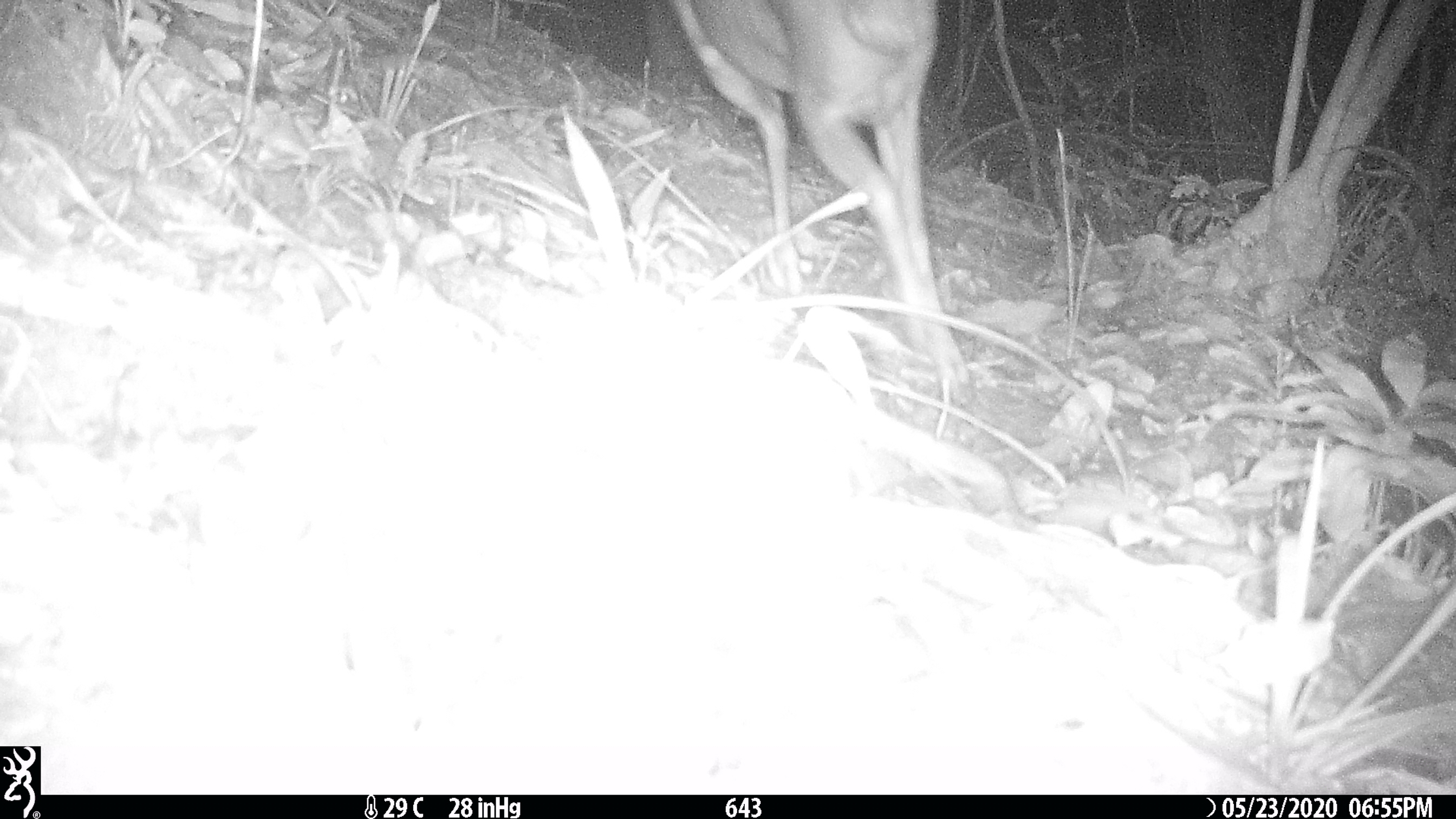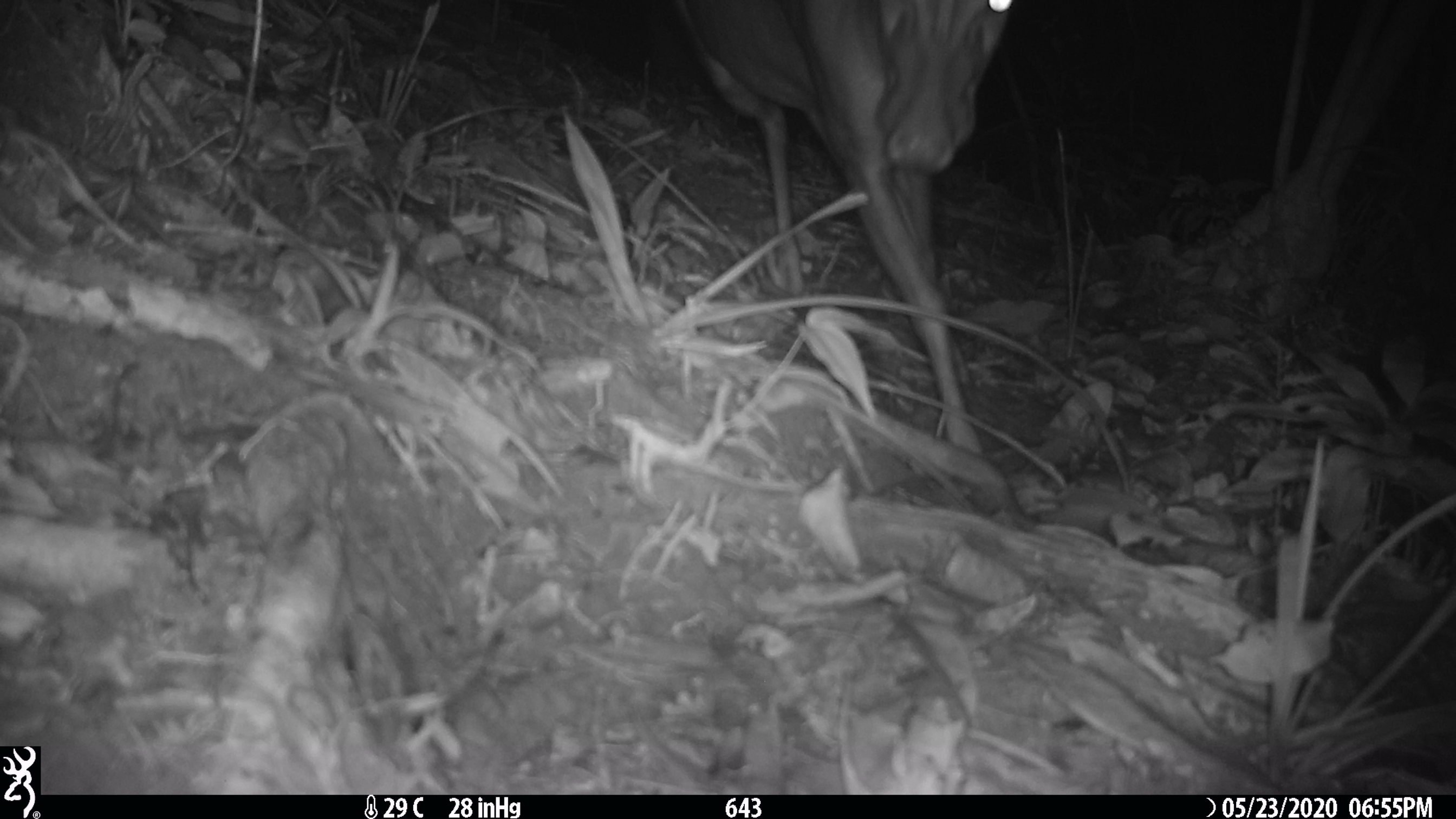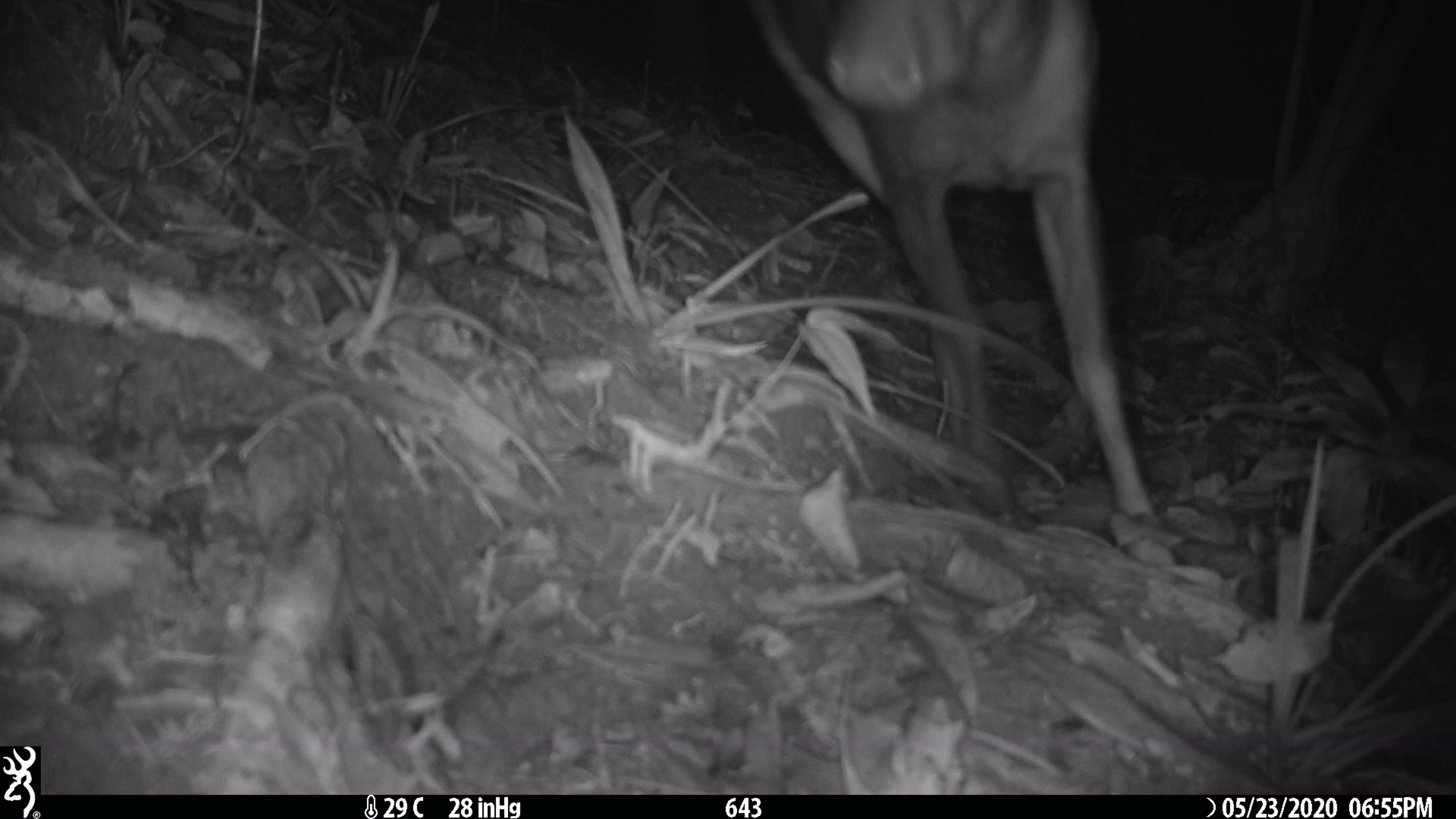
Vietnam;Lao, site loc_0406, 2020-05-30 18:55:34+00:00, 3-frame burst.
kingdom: Animalia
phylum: Chordata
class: Mammalia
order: Artiodactyla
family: Cervidae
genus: Muntiacus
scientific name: Muntiacus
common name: muntjacs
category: unidentified muntjac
Unidentified muntjac (muntjacs) (Muntiacus). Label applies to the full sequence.